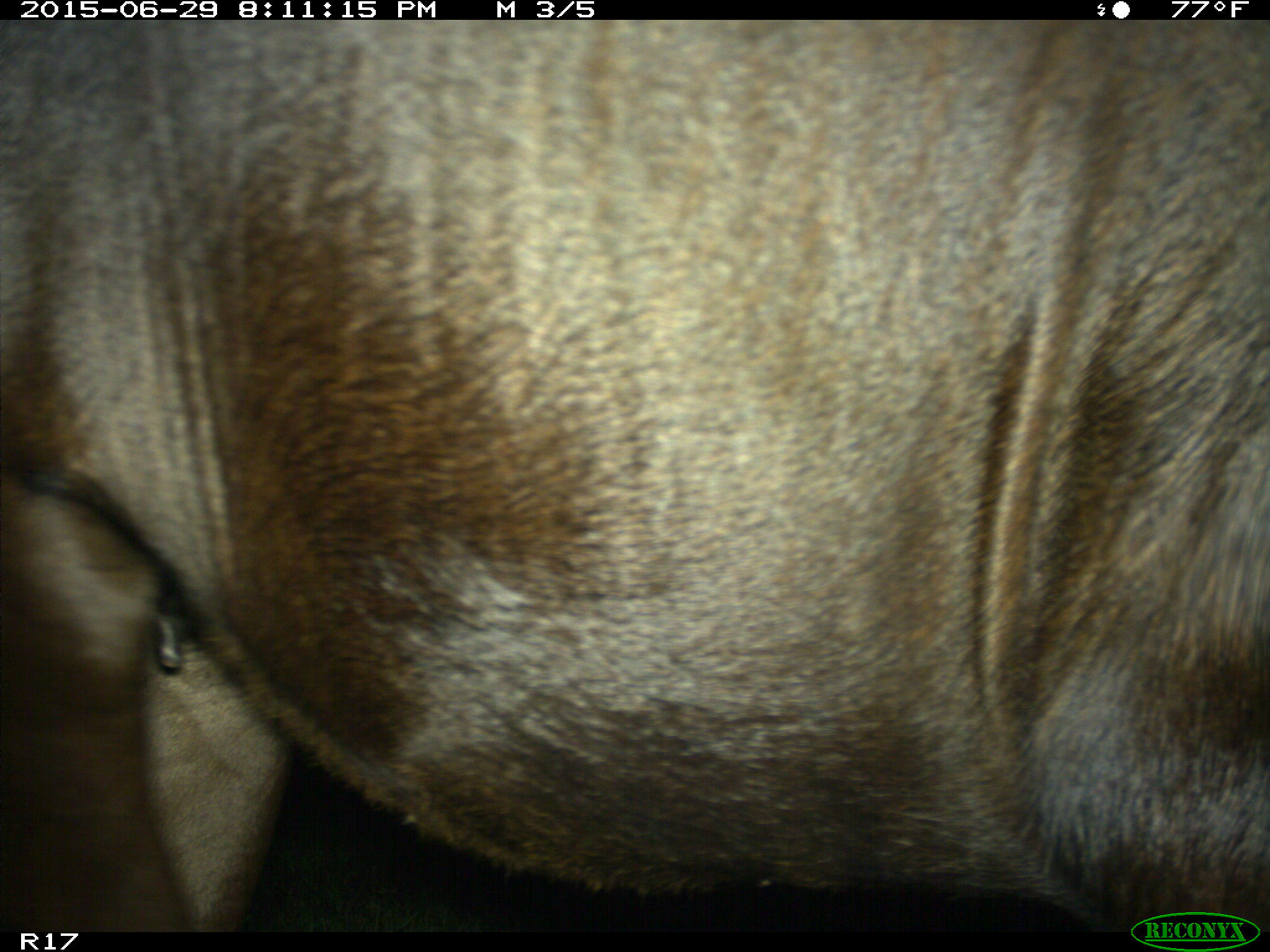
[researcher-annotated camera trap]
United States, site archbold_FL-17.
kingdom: Animalia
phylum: Chordata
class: Mammalia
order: Artiodactyla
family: Bovidae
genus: Bos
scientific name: Bos taurus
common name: domestic cow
Bos taurus (domestic cow).